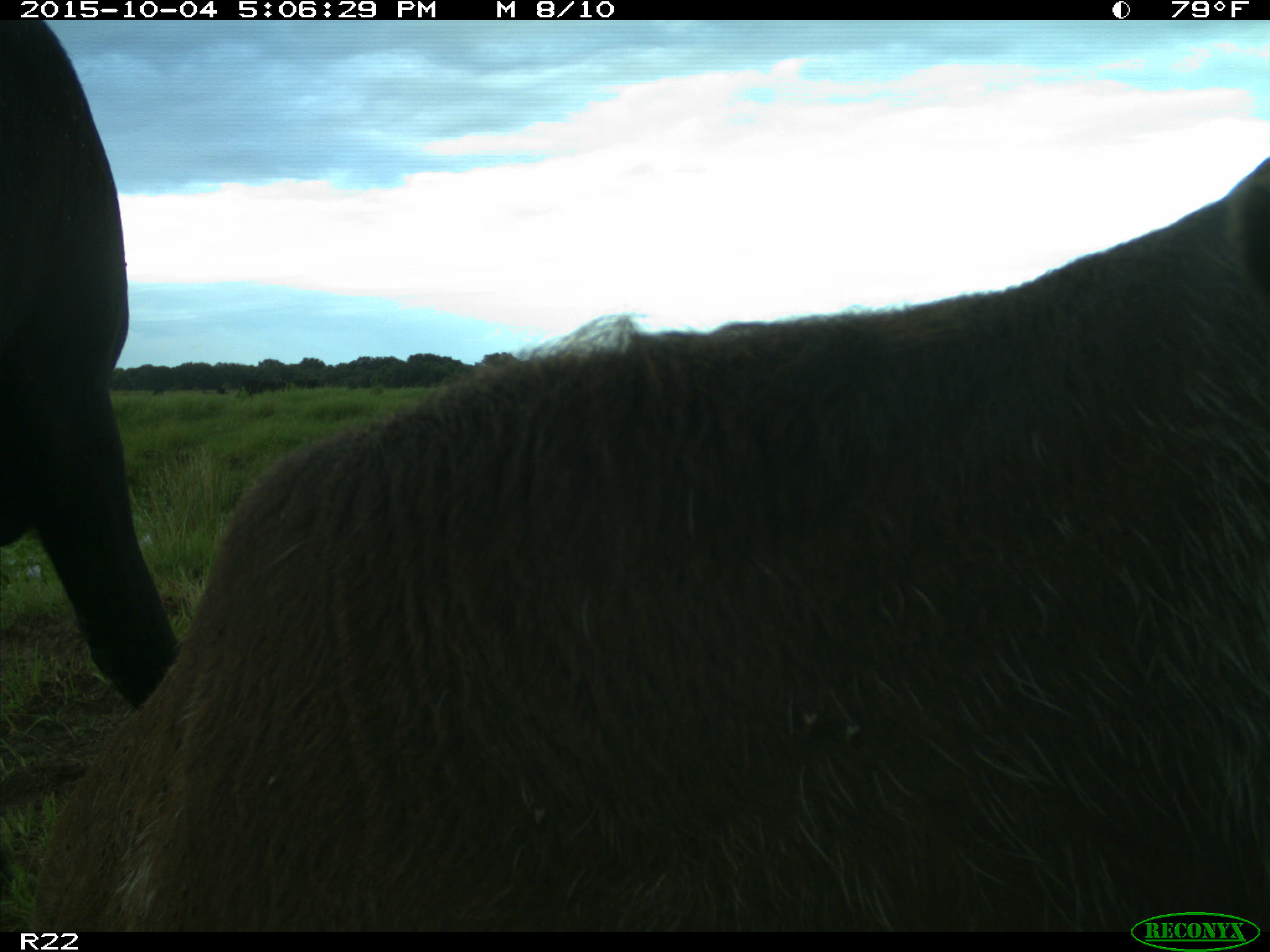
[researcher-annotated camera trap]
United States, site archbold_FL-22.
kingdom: Animalia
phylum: Chordata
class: Mammalia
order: Artiodactyla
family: Bovidae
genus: Bos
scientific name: Bos taurus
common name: domestic cow